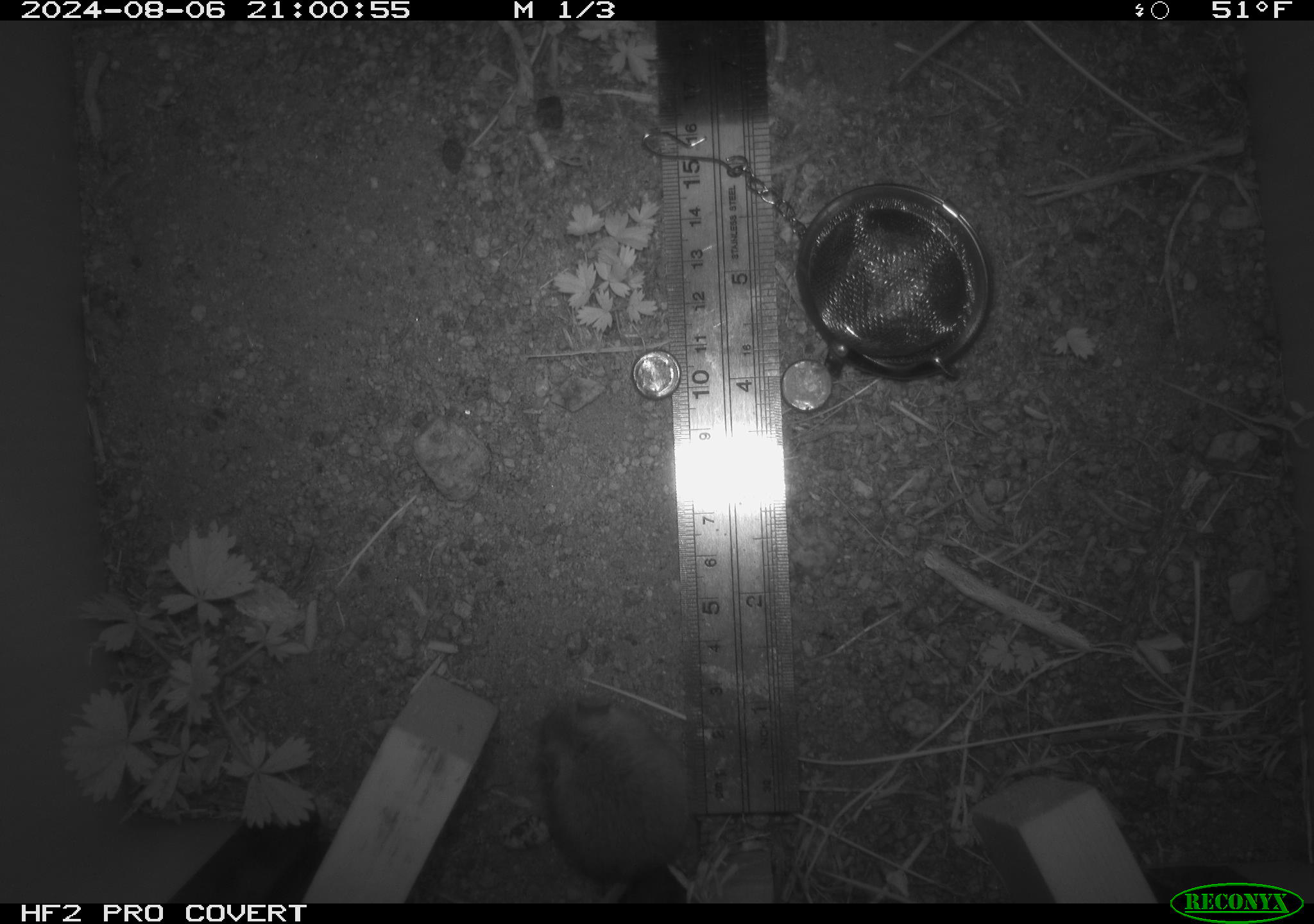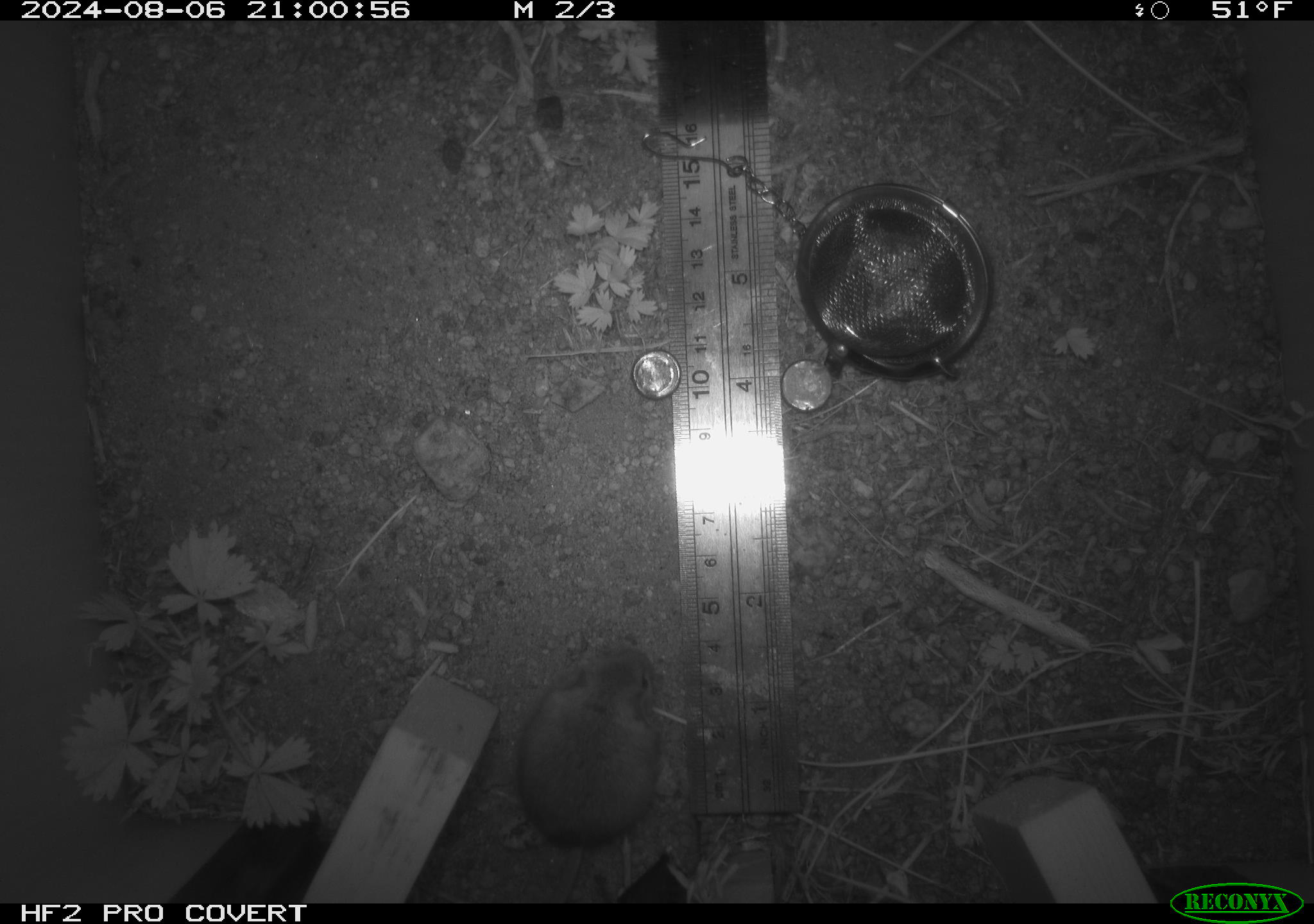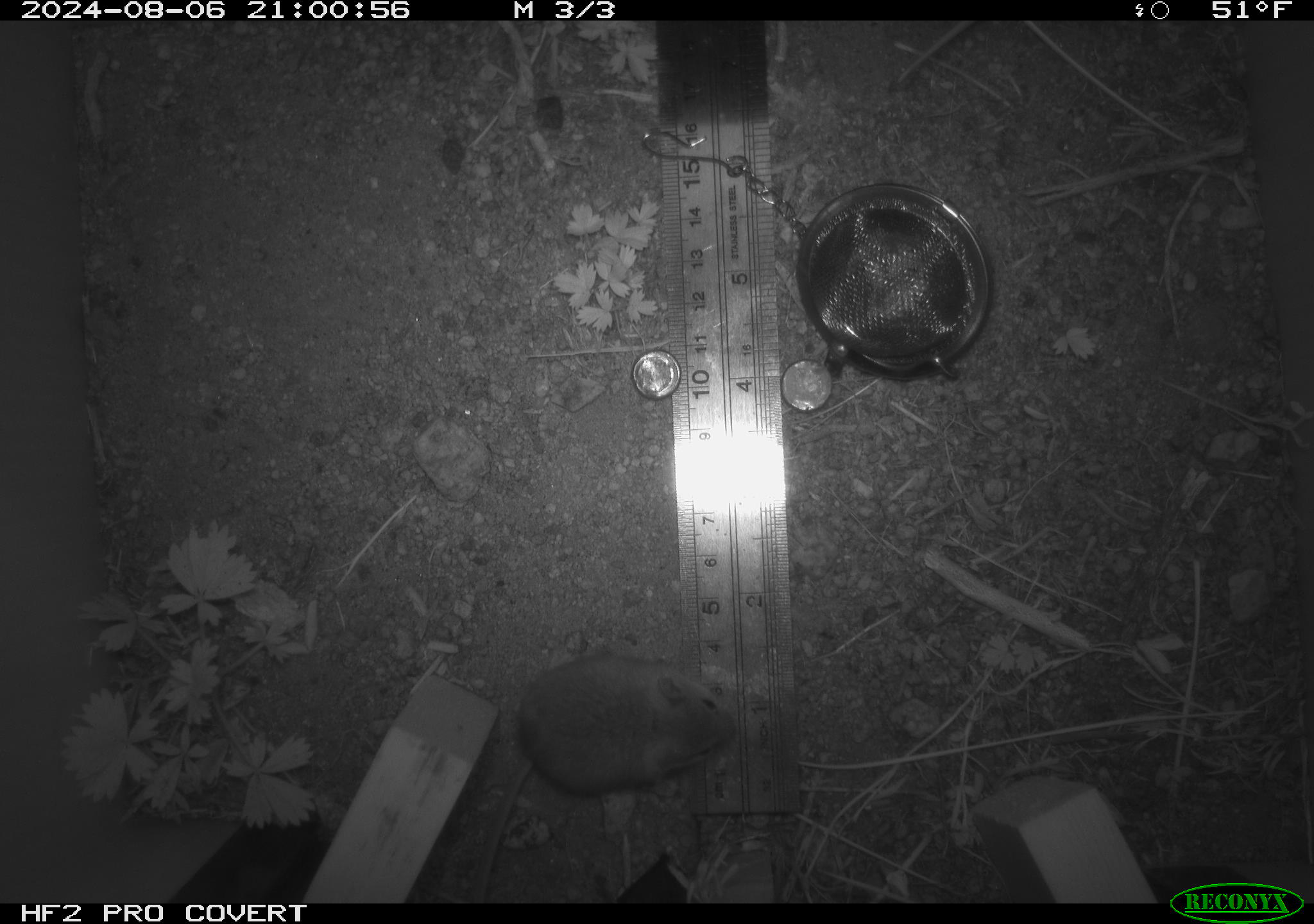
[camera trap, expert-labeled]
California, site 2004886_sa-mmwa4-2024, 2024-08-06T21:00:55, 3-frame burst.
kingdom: Animalia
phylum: Chordata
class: Mammalia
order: Rodentia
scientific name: Rodentia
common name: mouse species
Mouse species (Rodentia).